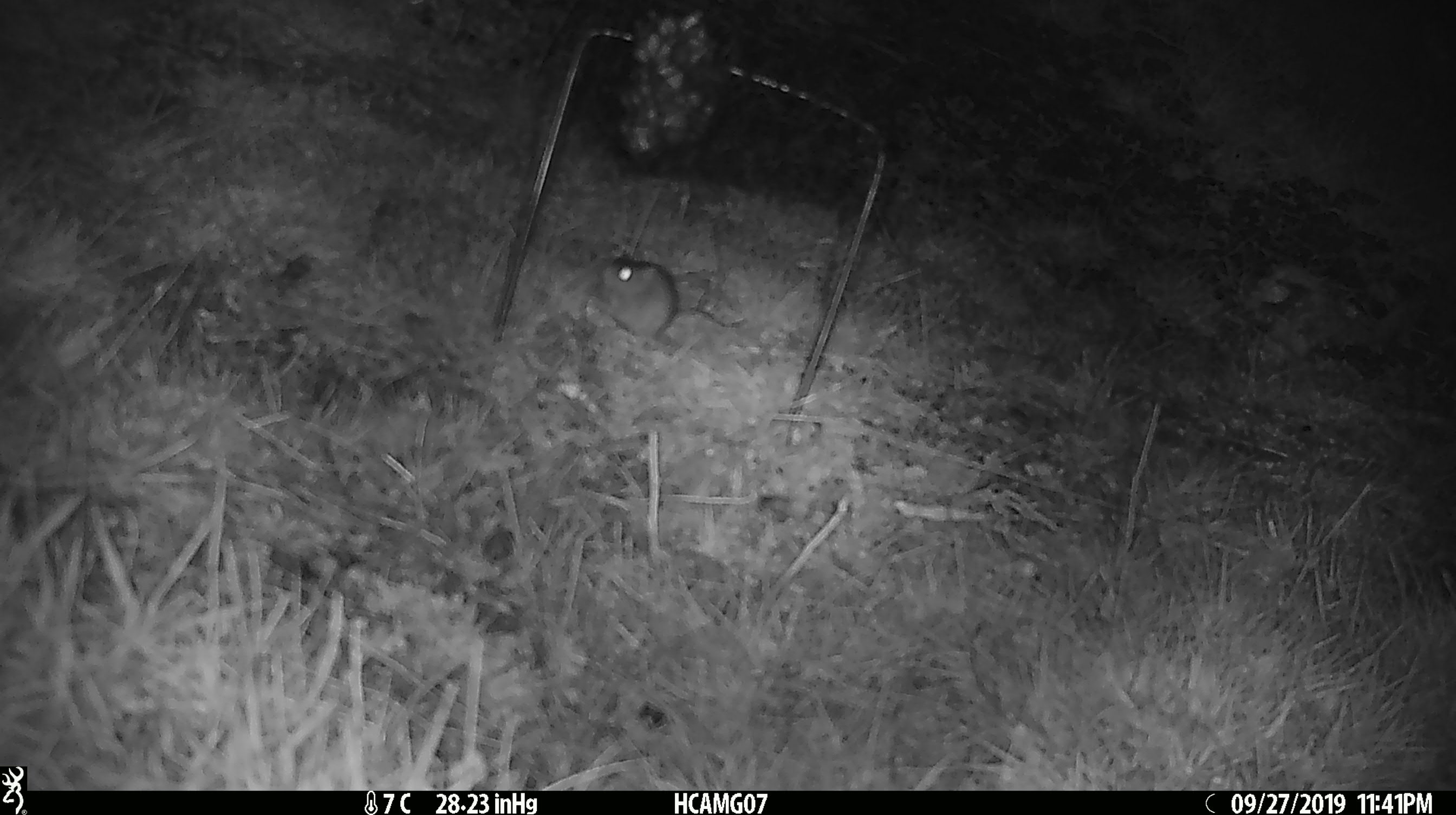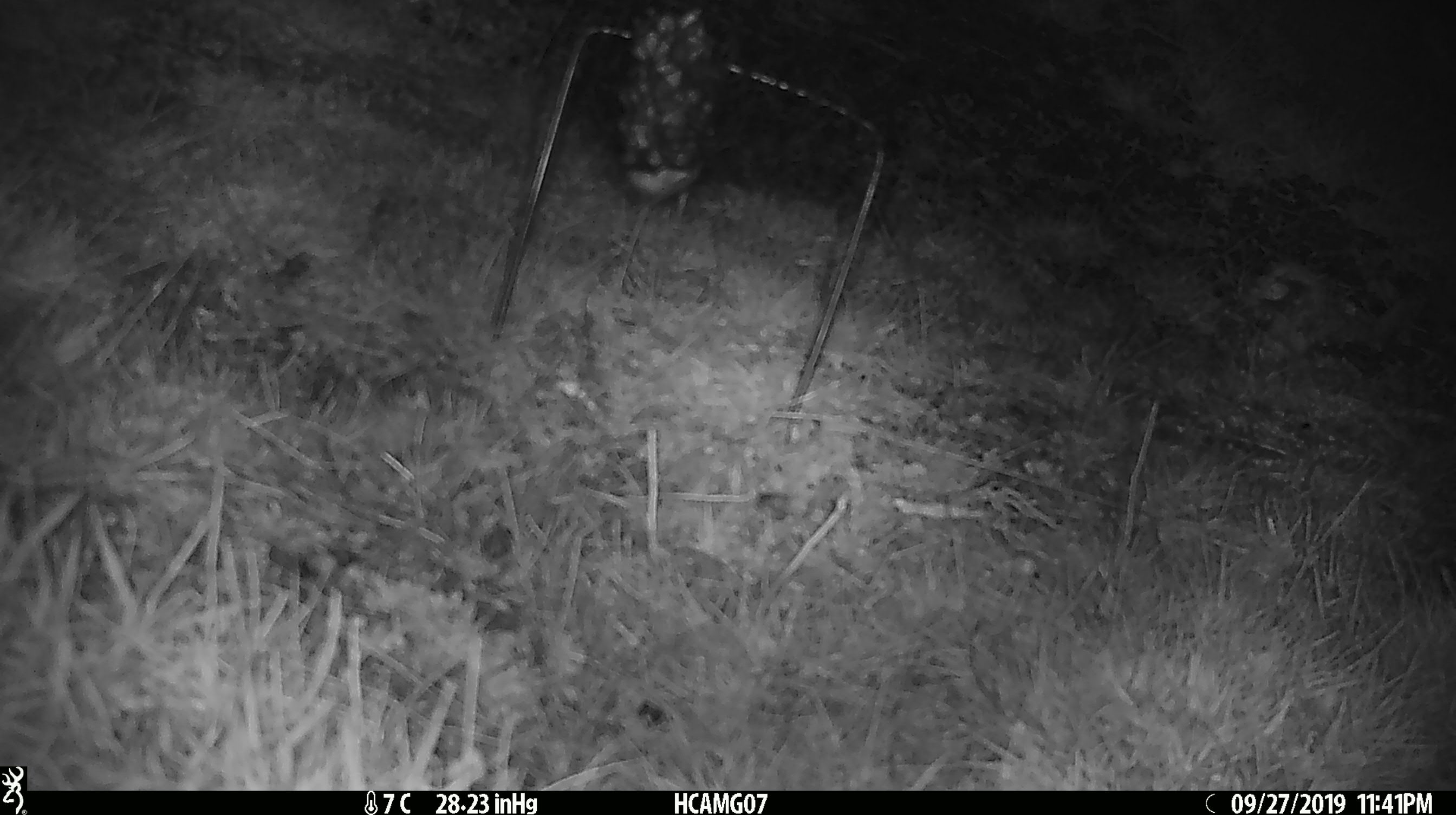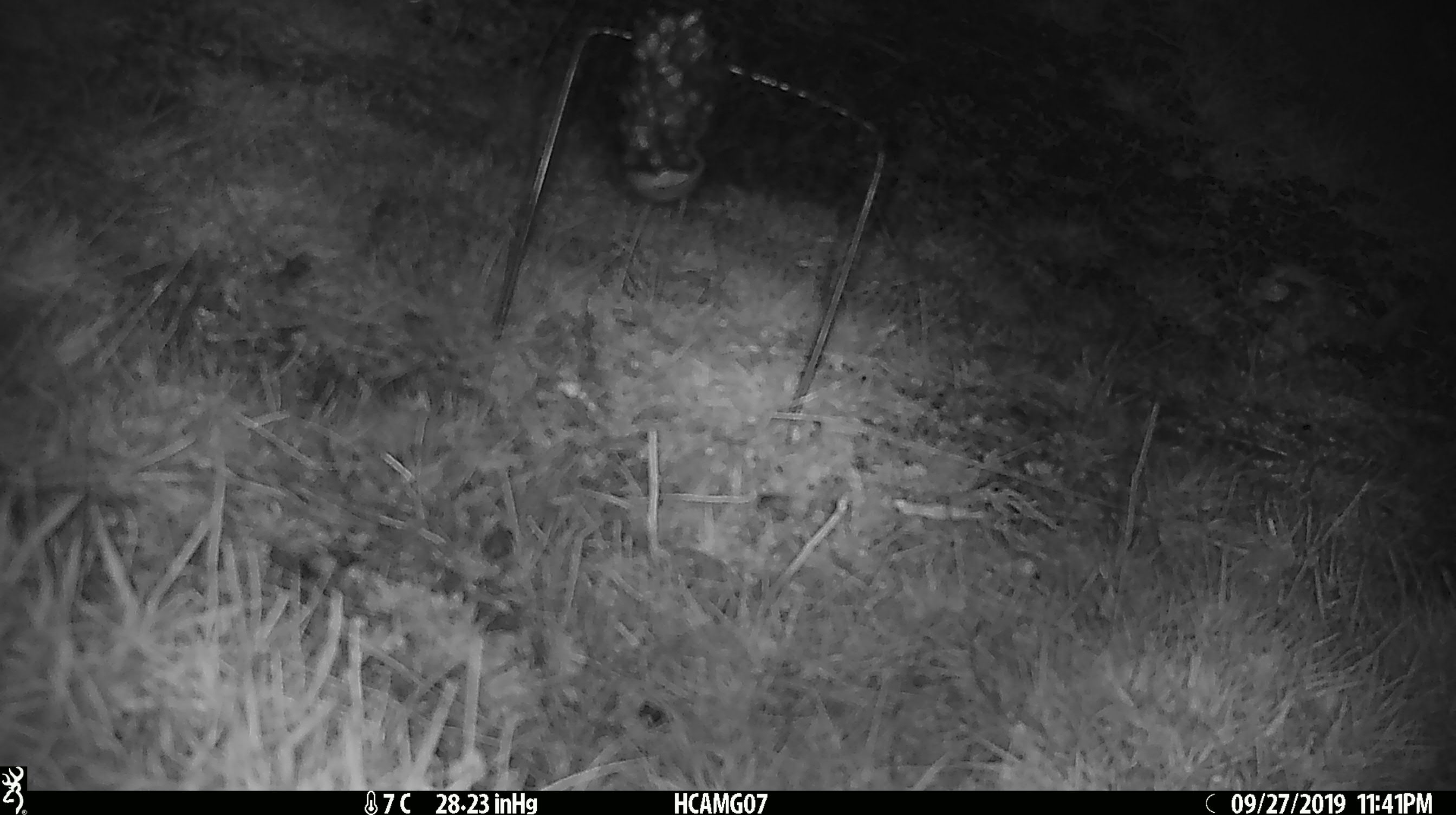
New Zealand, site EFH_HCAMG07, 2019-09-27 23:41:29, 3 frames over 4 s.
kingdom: Animalia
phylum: Chordata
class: Mammalia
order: Rodentia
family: Muridae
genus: Mus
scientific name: Mus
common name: mouse